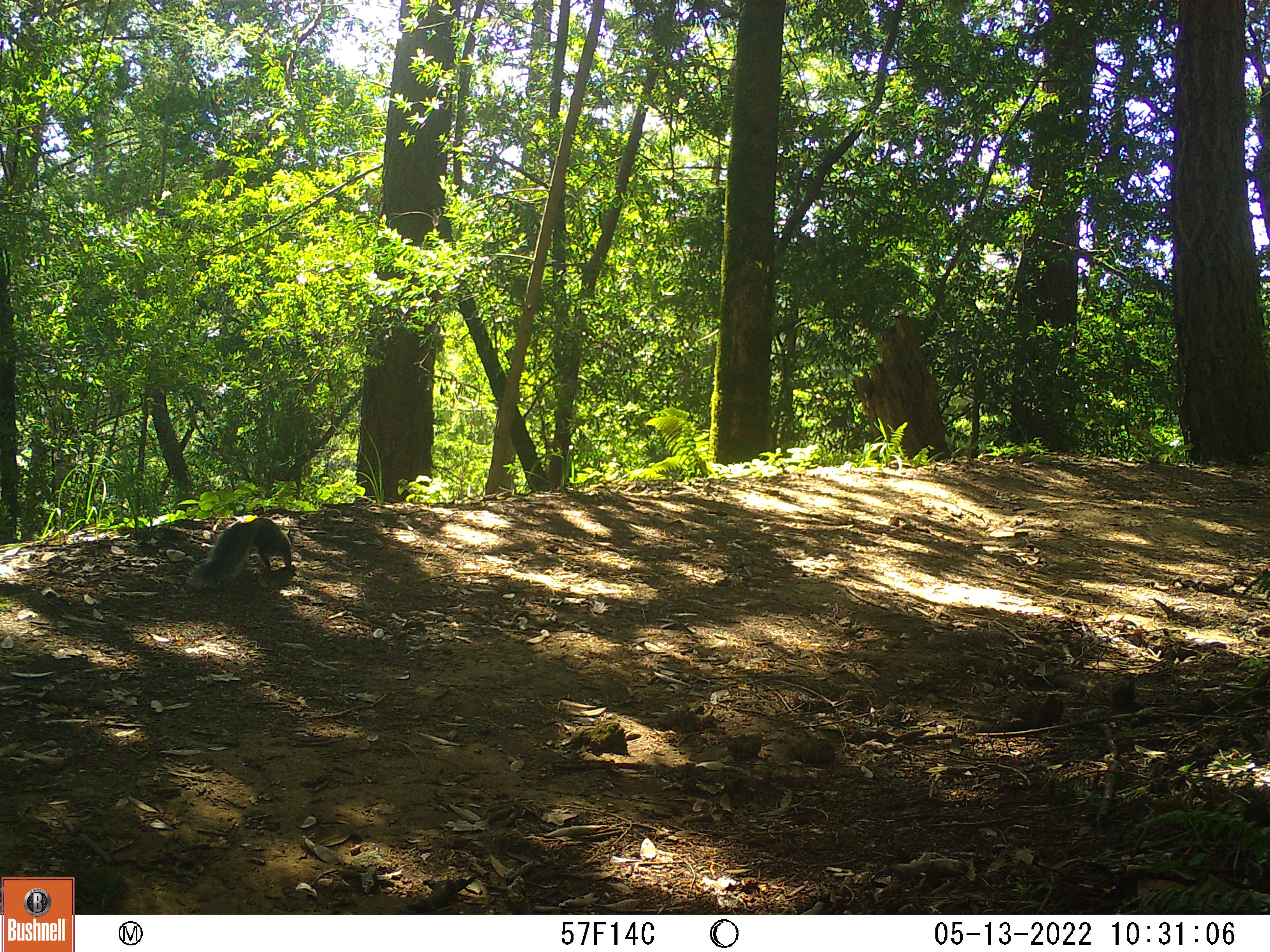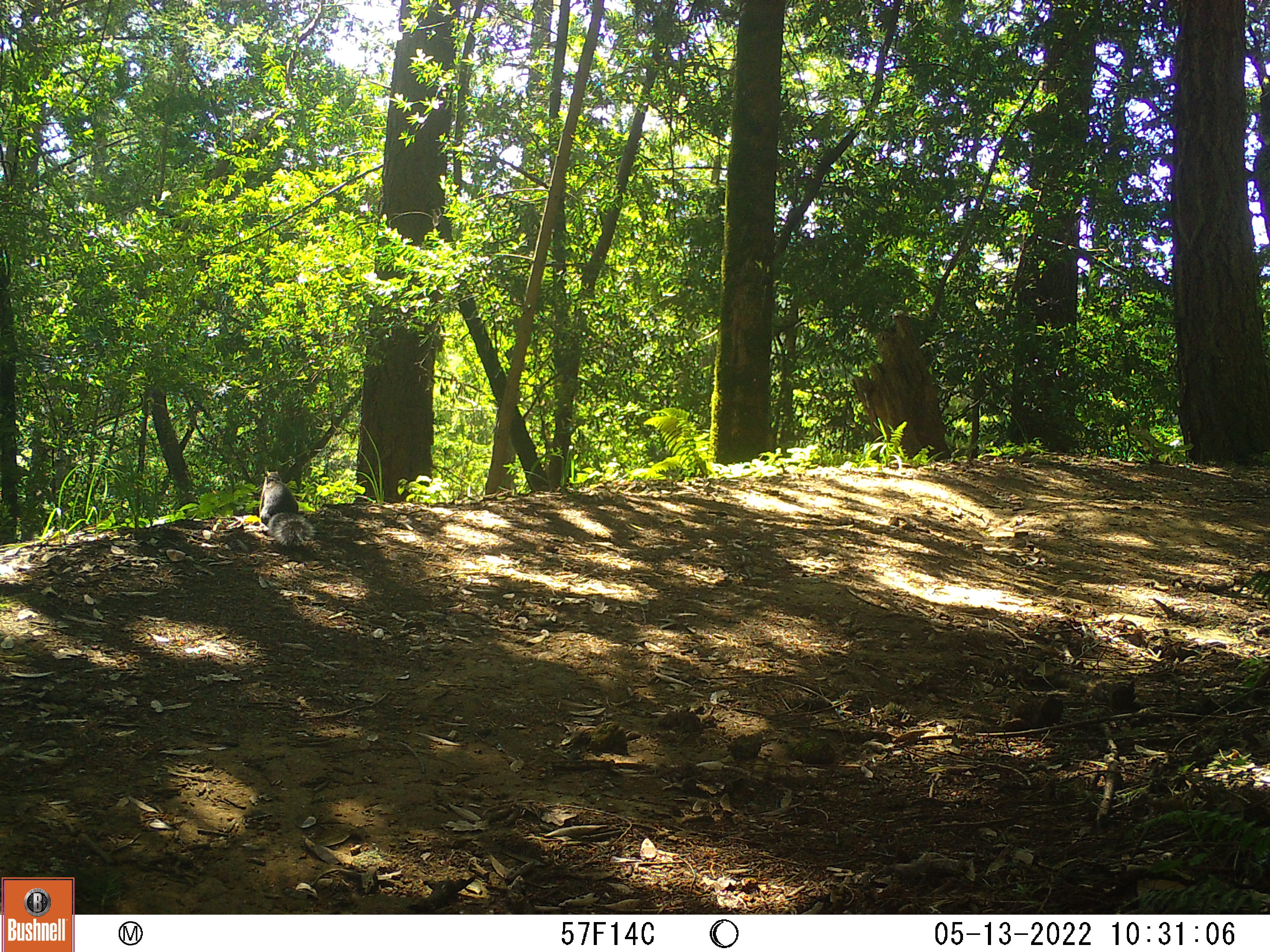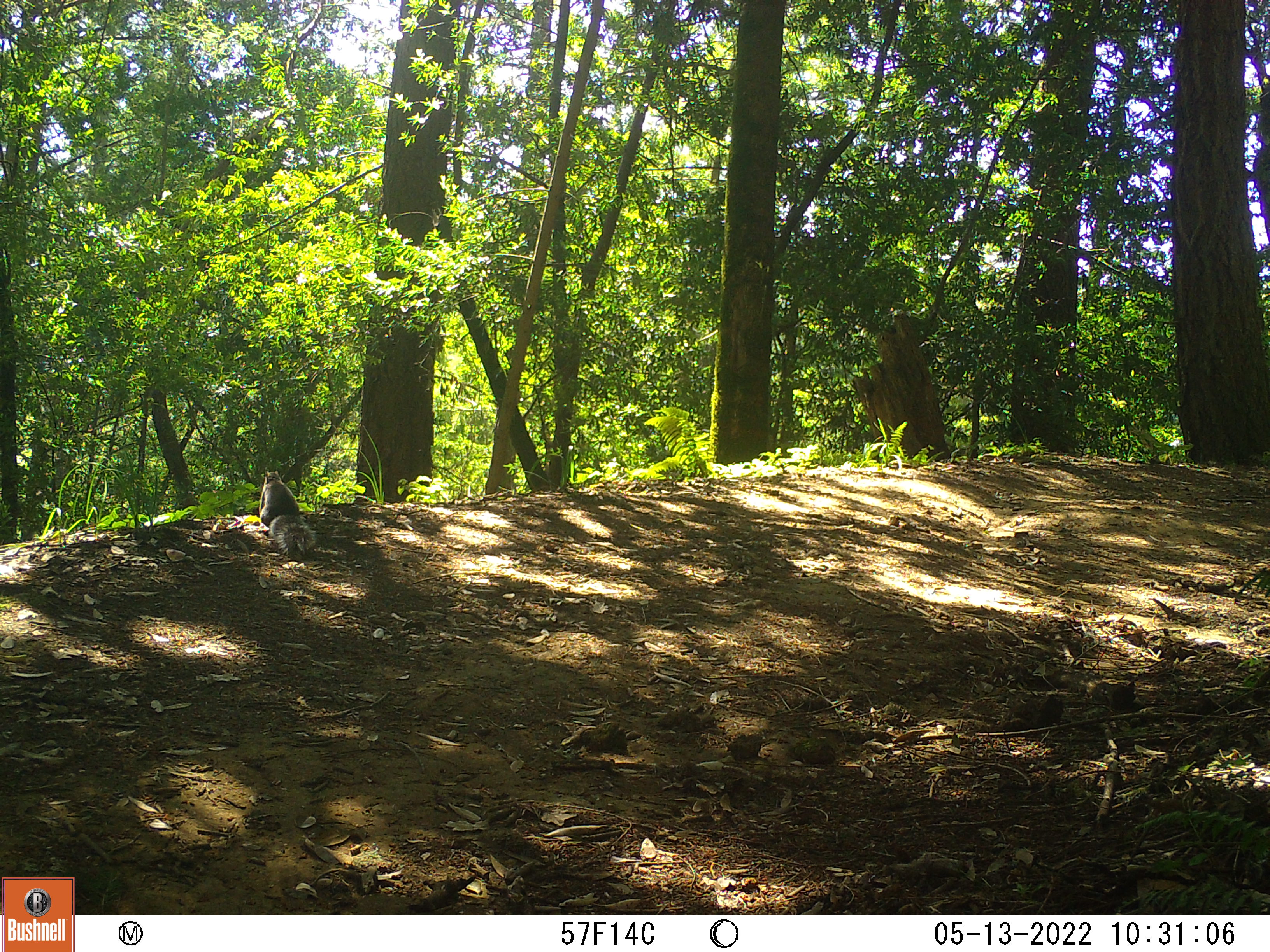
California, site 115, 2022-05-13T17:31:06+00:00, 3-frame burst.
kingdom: Animalia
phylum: Chordata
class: Mammalia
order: Rodentia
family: Sciuridae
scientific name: Sciuridae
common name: squirrel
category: unknown squirrel